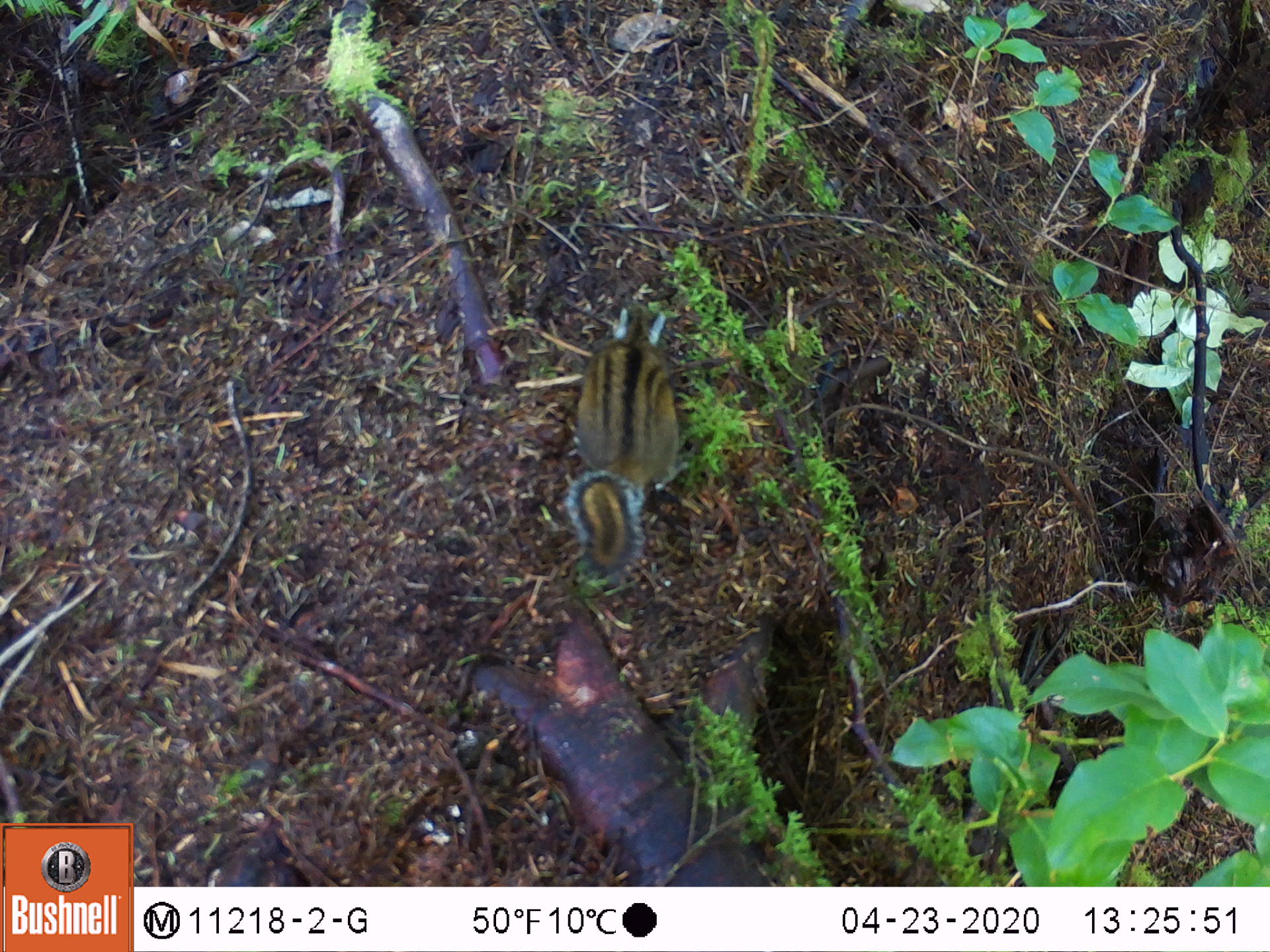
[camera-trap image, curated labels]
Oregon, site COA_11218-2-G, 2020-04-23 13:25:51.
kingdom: Animalia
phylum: Chordata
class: Mammalia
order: Rodentia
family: Sciuridae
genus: Neotamias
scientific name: Neotamias townsendii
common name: townsend's chipmunk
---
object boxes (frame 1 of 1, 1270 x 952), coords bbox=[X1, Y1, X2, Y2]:
townsend's chipmunk: bbox=[560, 298, 693, 584]